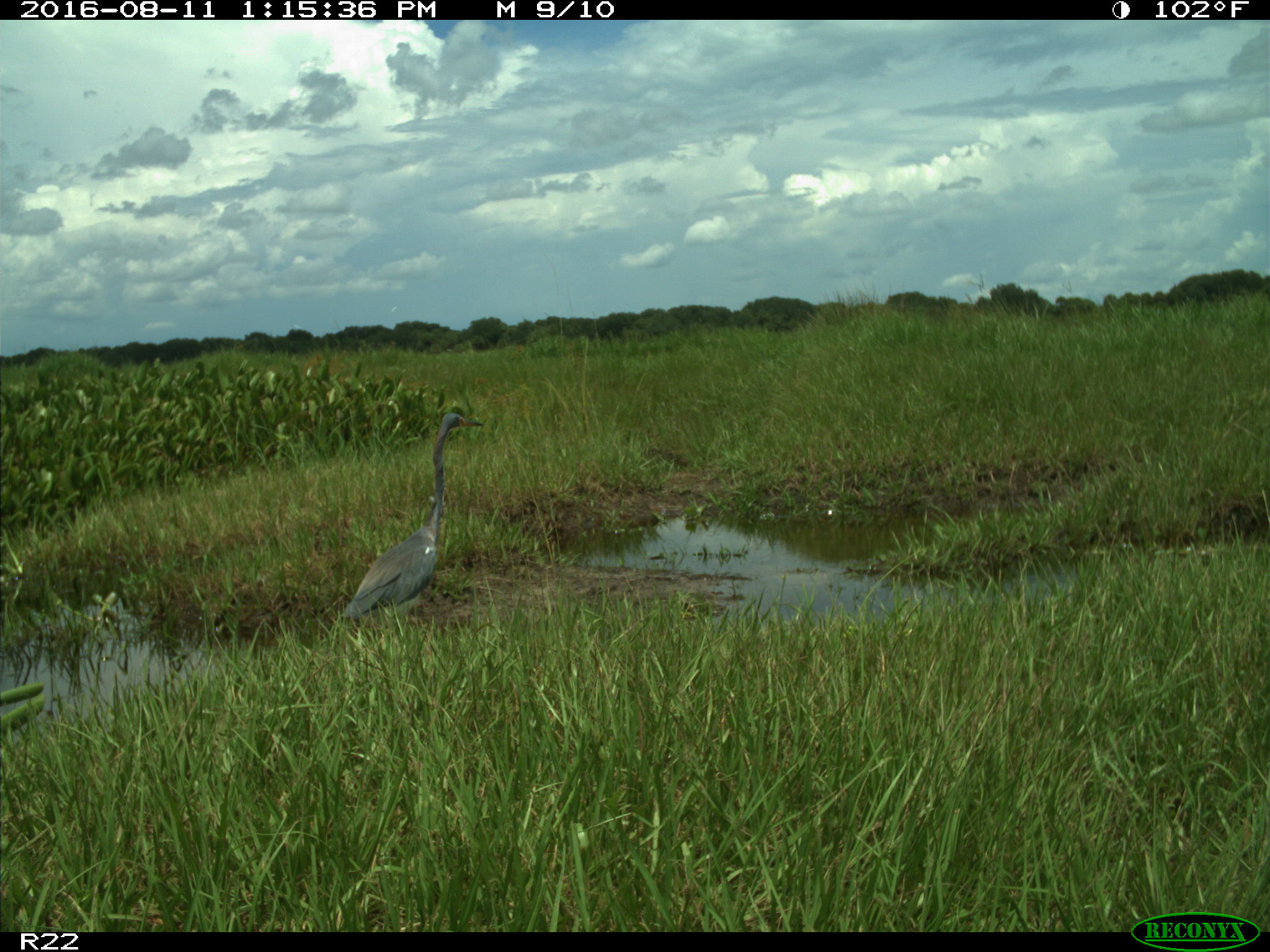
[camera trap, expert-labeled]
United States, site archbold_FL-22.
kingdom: Animalia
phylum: Chordata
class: Aves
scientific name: Aves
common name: birds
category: unidentified bird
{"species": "unidentified bird (birds) (Aves)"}